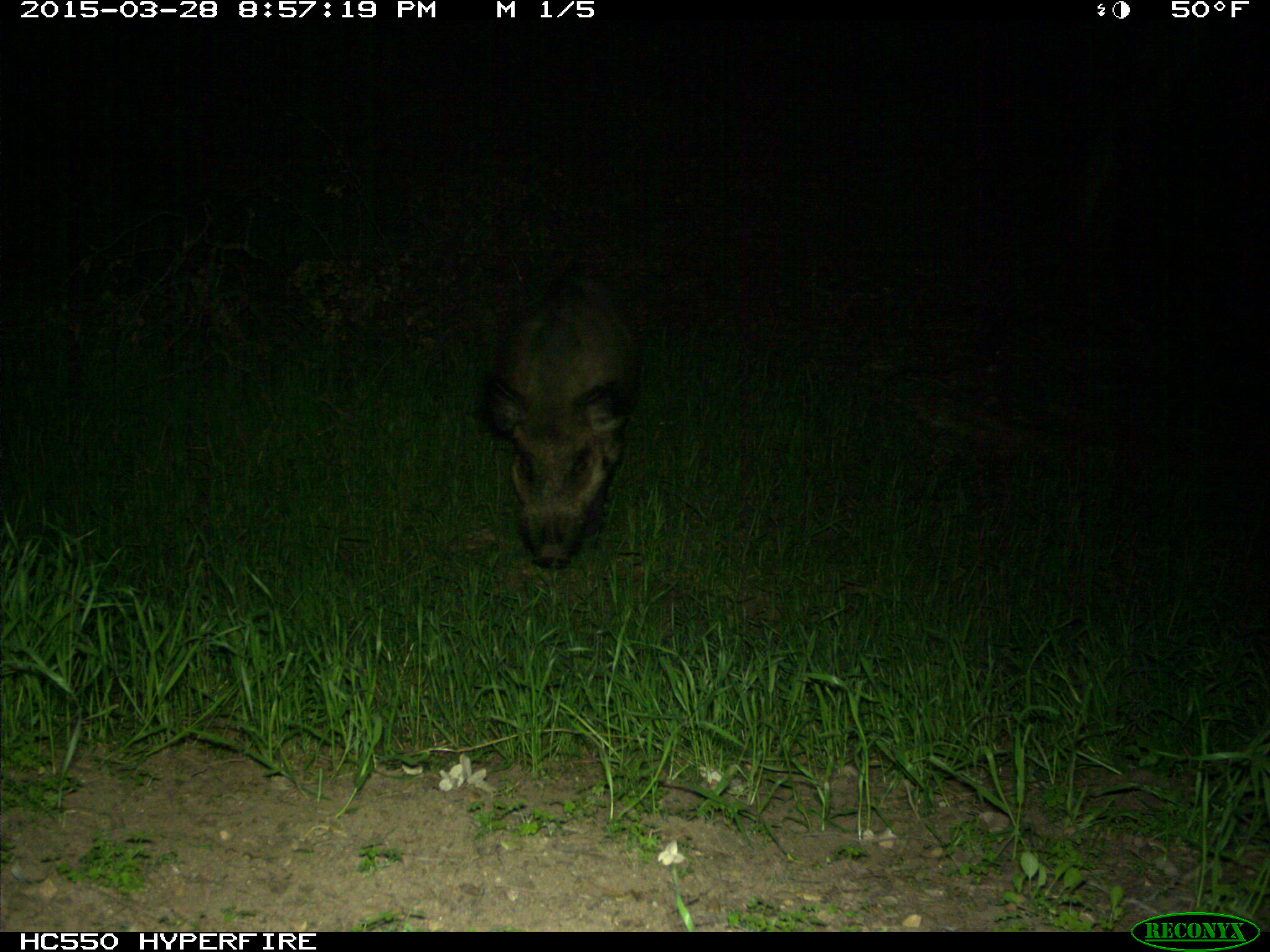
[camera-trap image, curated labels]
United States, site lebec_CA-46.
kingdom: Animalia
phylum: Chordata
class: Mammalia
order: Artiodactyla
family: Suidae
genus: Sus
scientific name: Sus scrofa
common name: wild boar